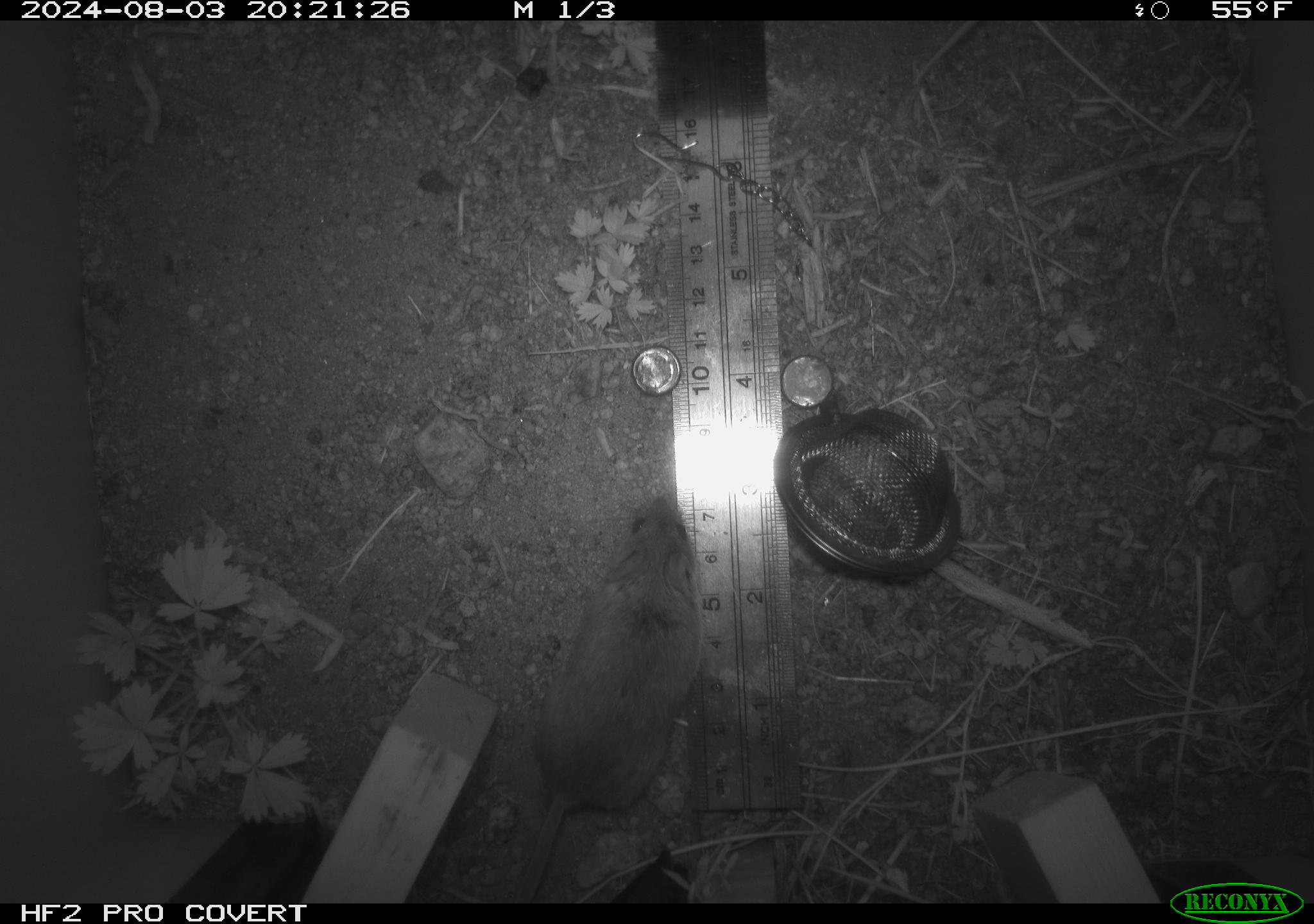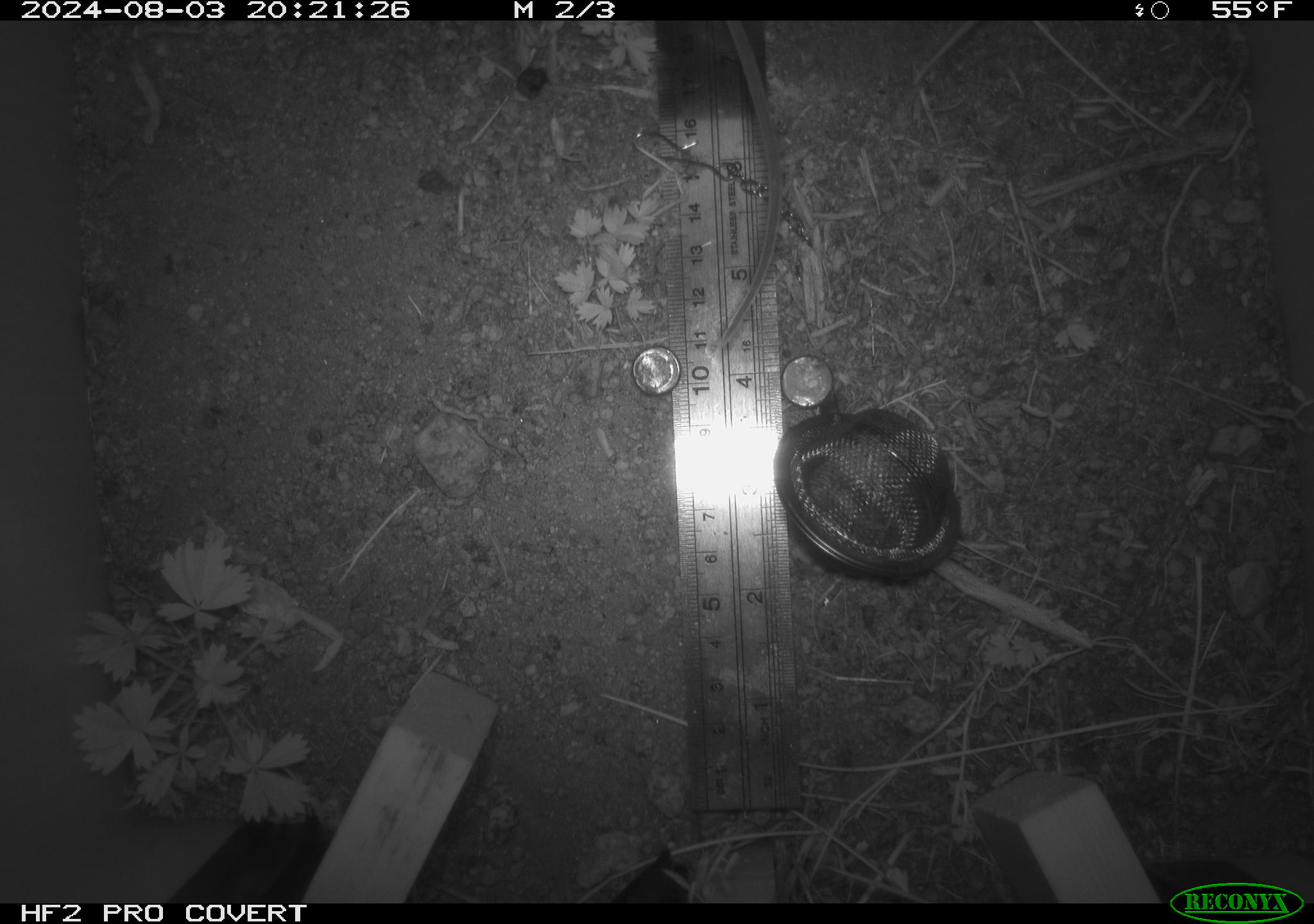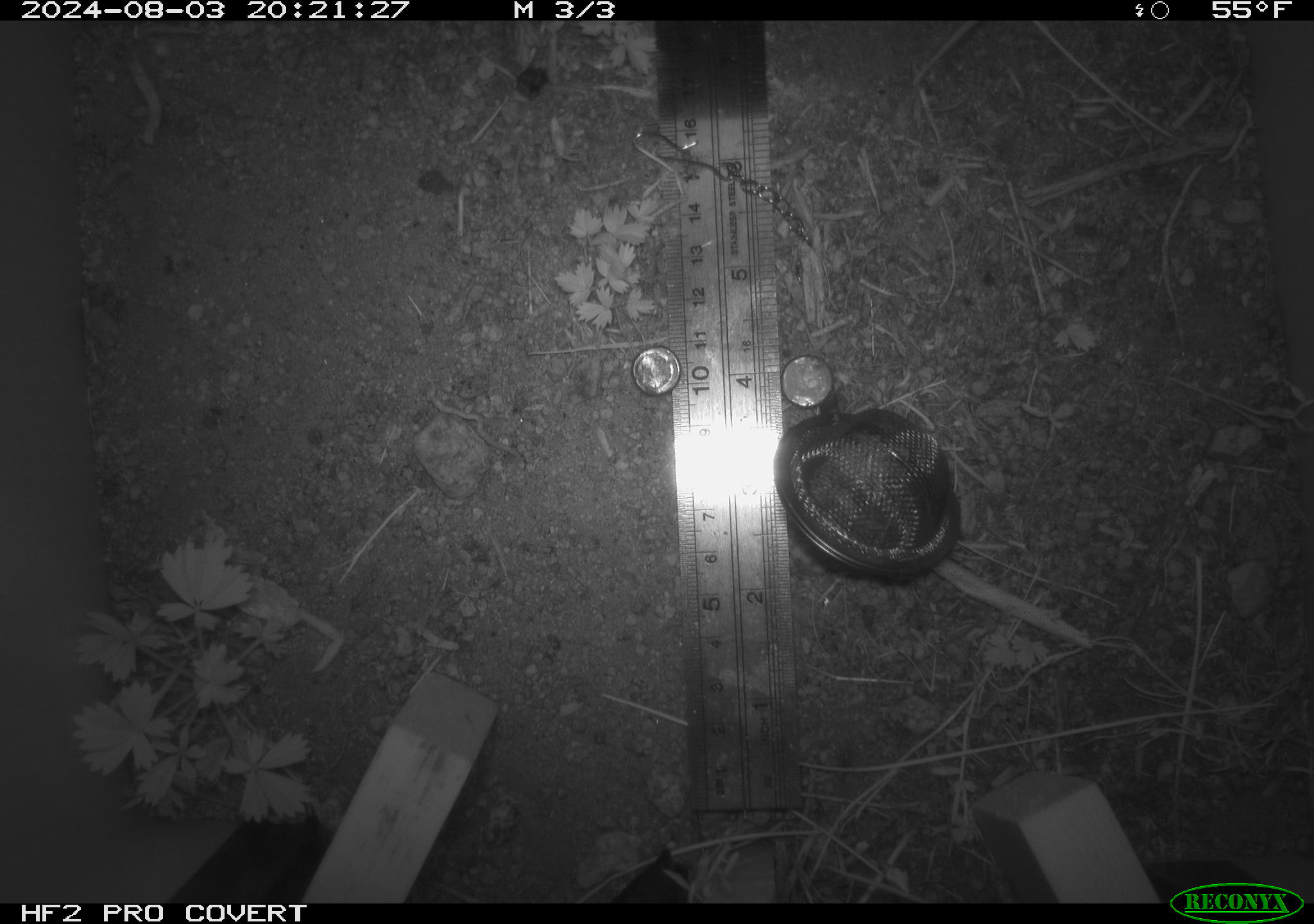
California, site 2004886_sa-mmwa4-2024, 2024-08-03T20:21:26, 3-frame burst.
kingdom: Animalia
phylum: Chordata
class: Mammalia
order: Rodentia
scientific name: Rodentia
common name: mouse species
Mouse species (Rodentia).